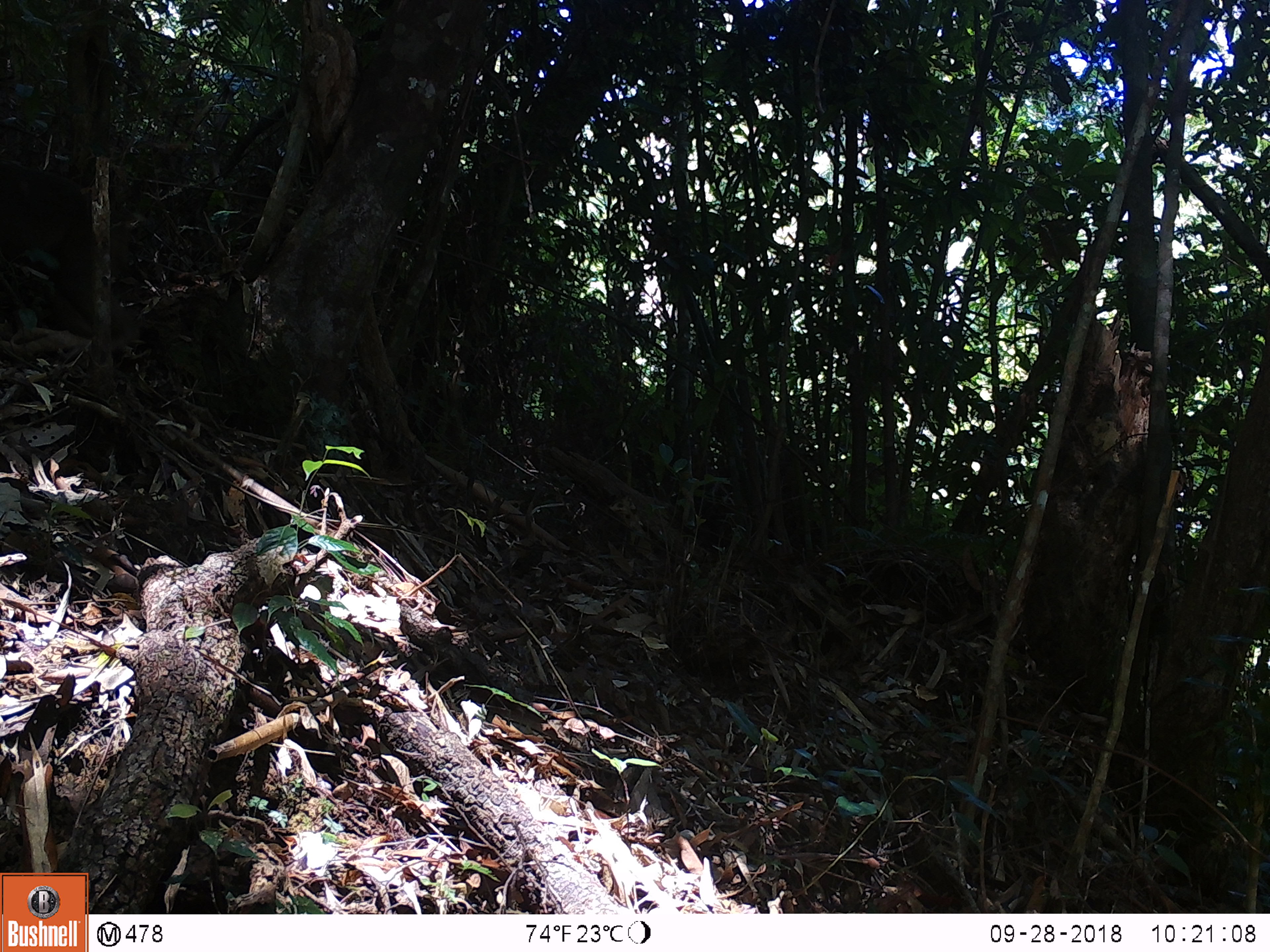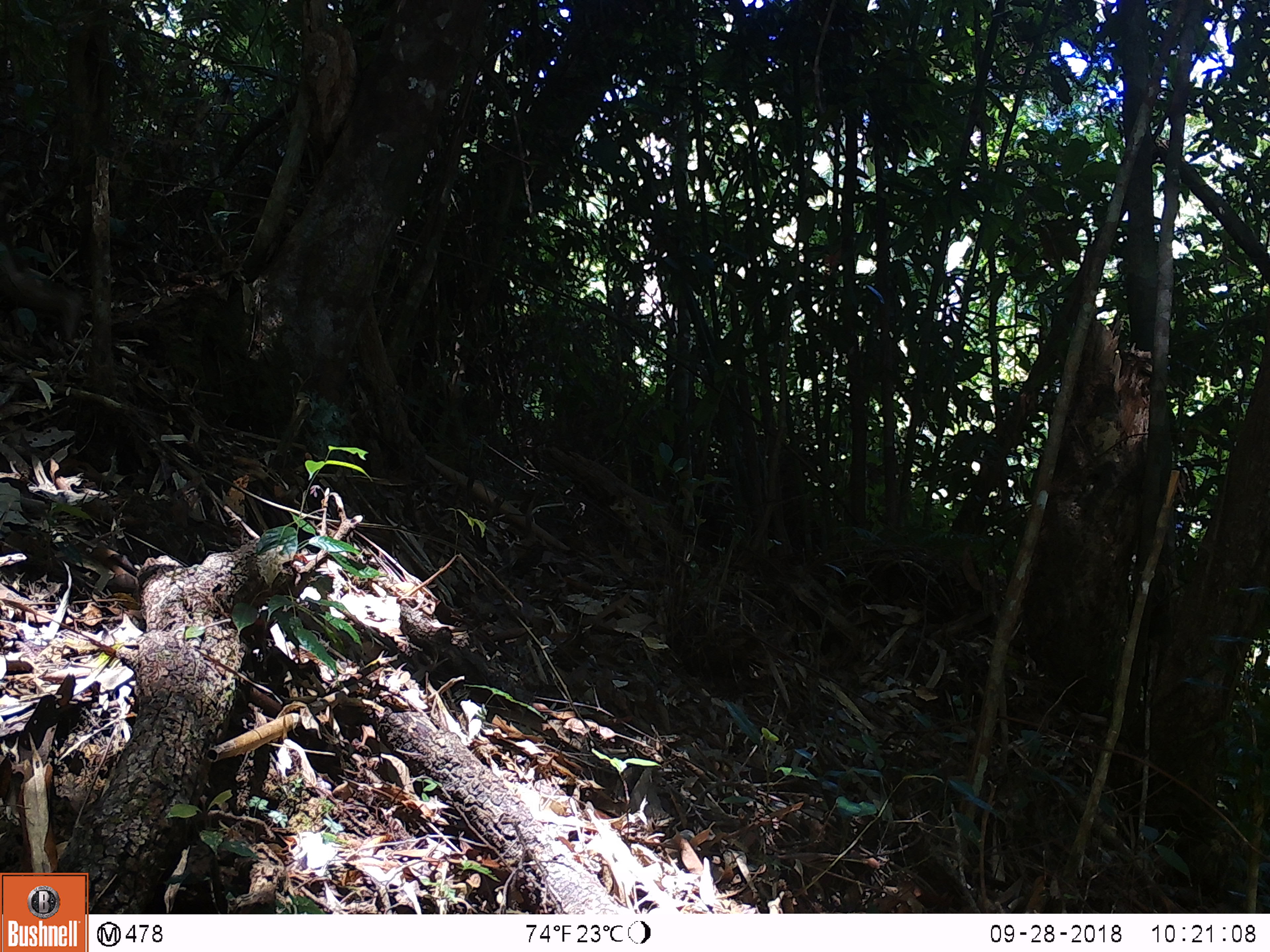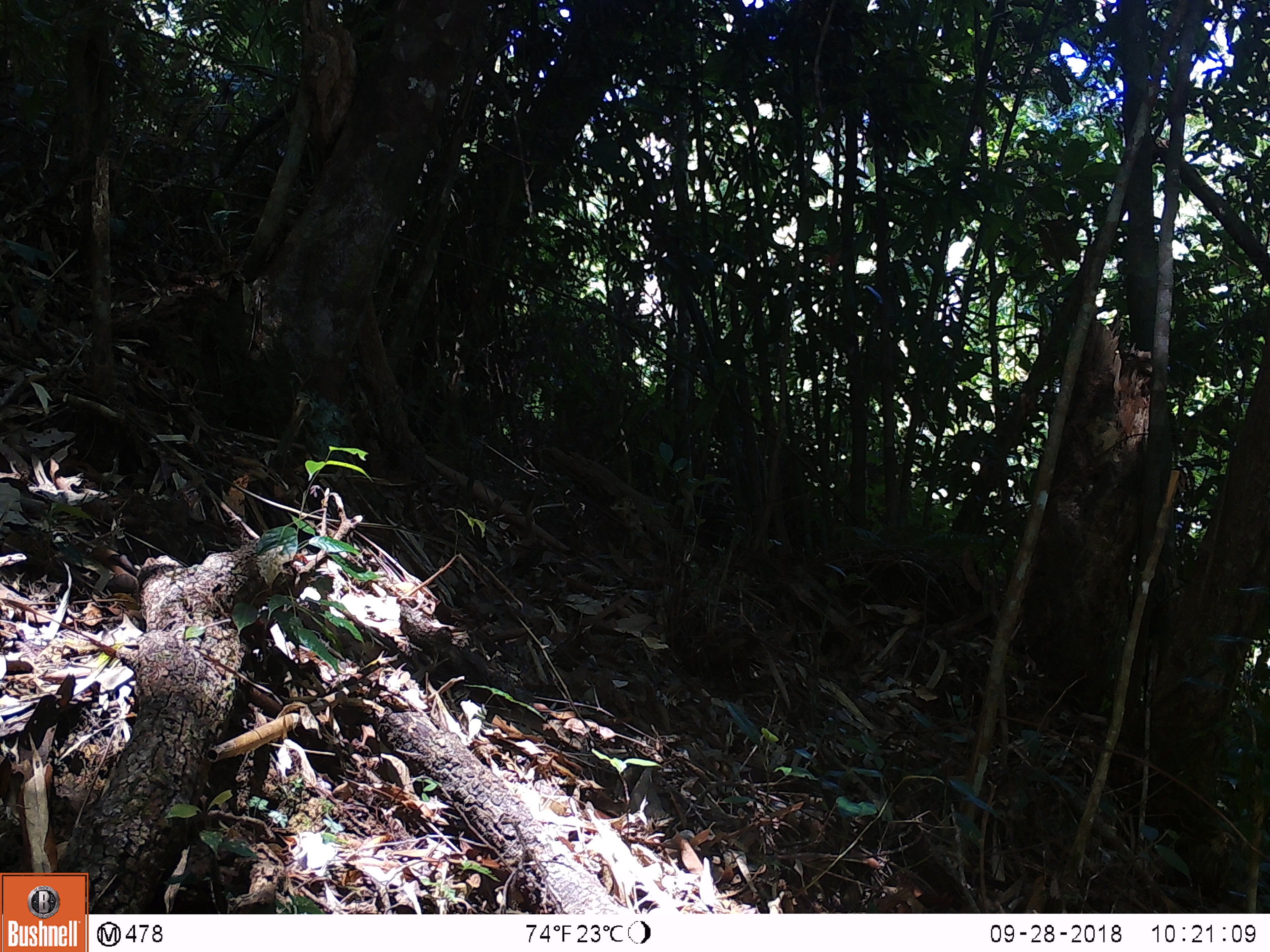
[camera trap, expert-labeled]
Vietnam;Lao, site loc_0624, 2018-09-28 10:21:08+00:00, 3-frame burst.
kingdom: Animalia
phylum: Chordata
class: Mammalia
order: Primates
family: Cercopithecidae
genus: Macaca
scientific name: Macaca arctoides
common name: stump-tailed macaque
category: stump tailed macaque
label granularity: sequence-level